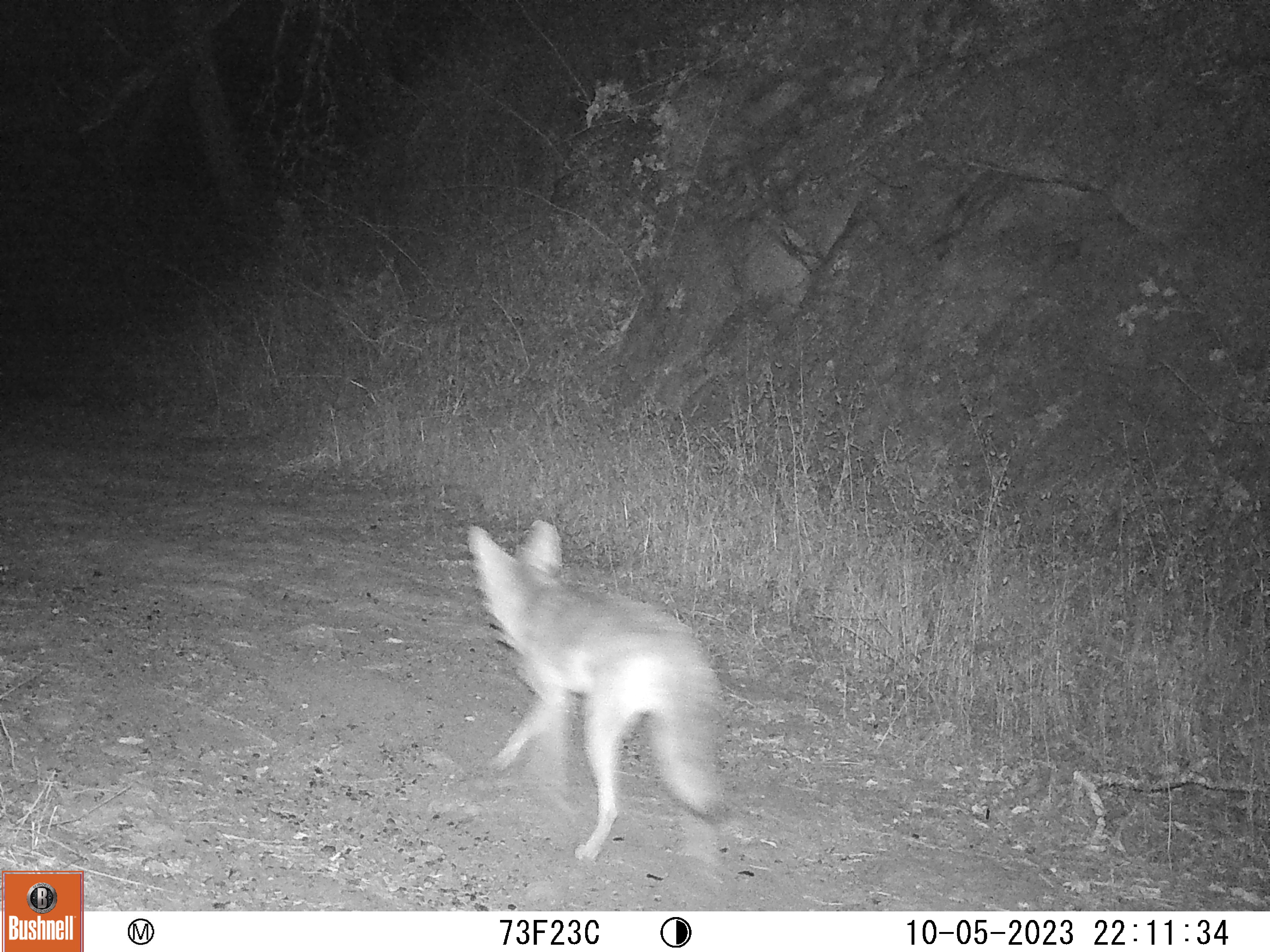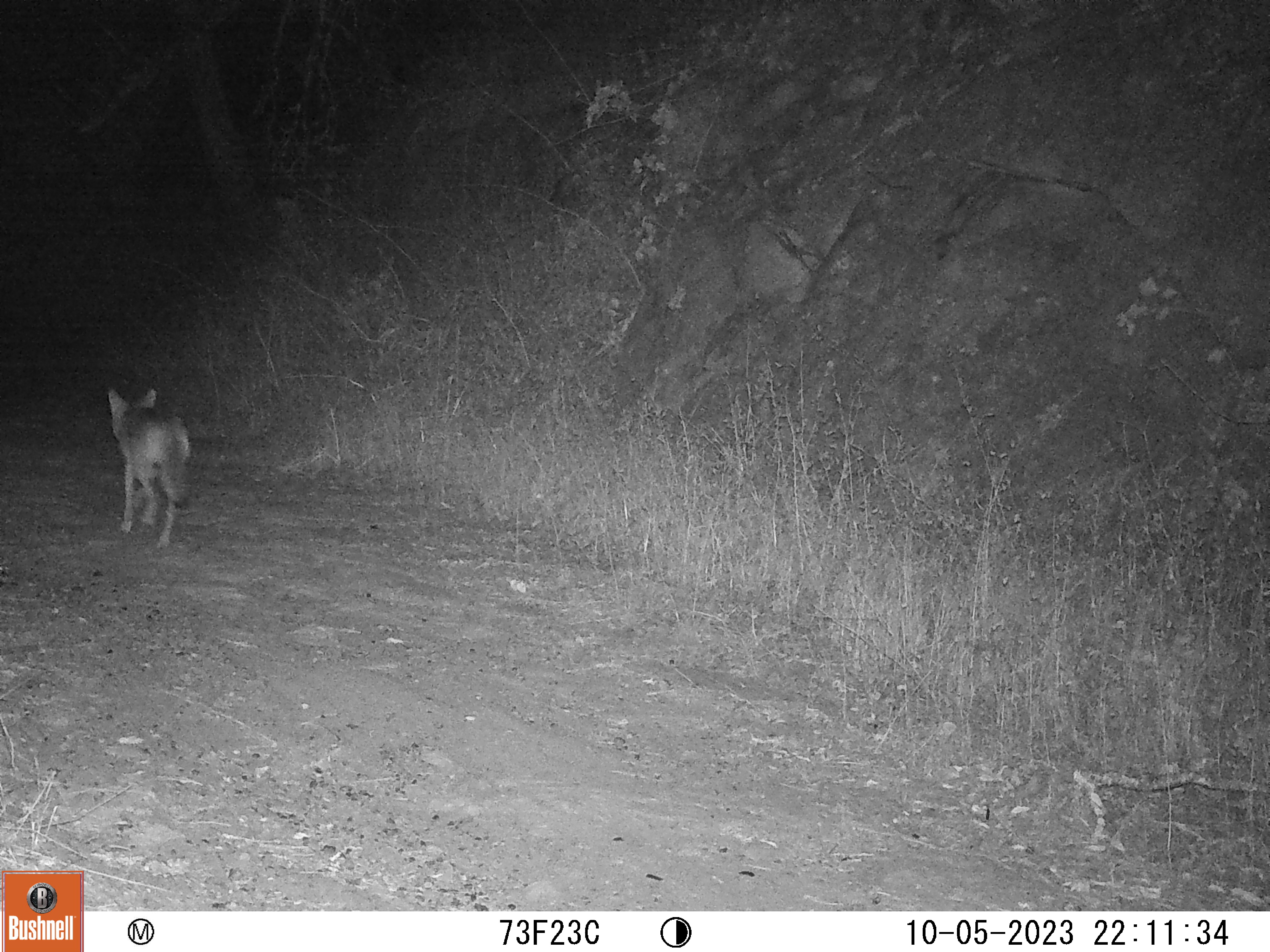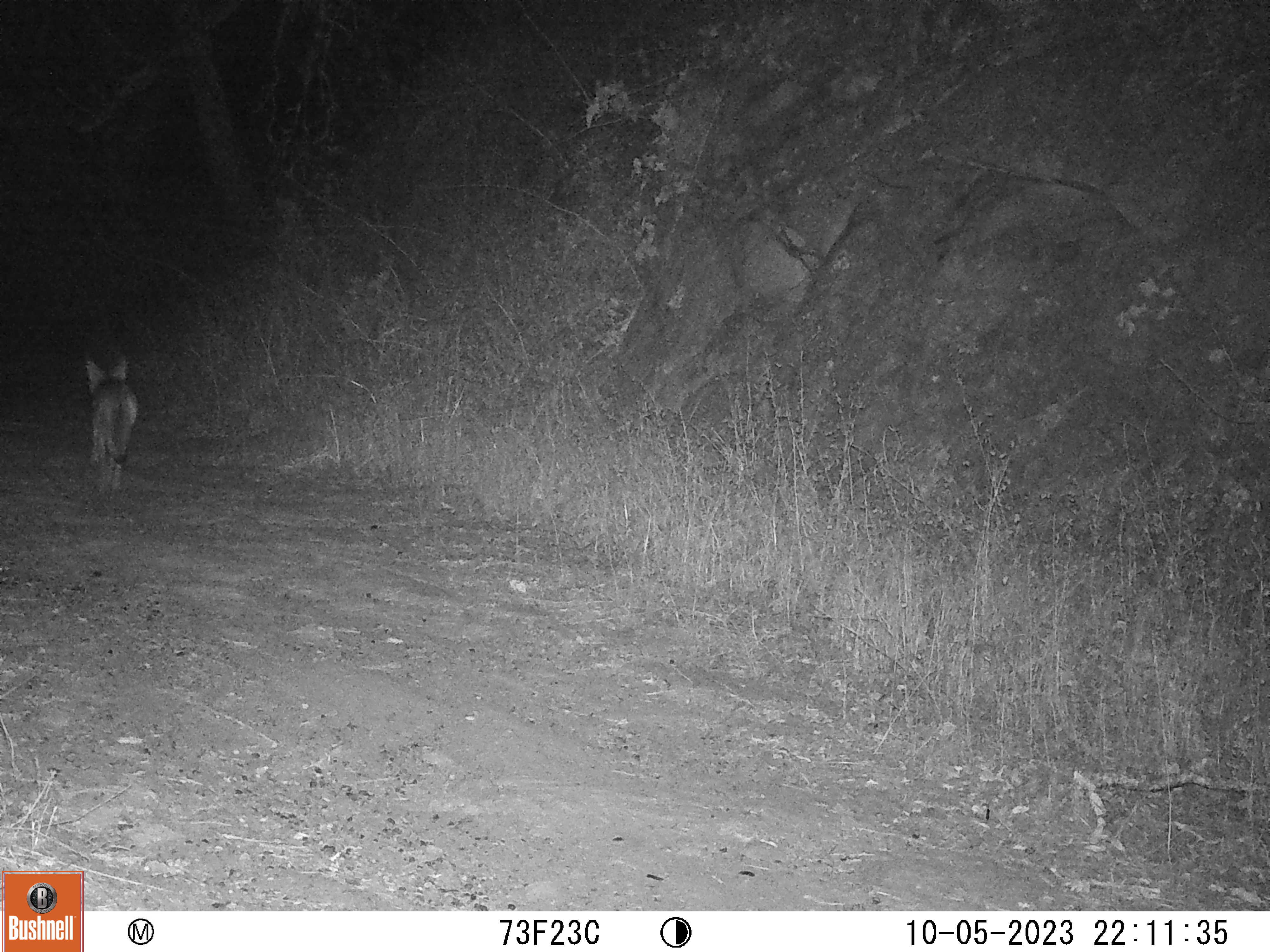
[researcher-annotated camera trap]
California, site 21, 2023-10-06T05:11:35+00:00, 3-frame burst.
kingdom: Animalia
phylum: Chordata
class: Mammalia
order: Carnivora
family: Canidae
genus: Canis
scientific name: Canis latrans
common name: coyote